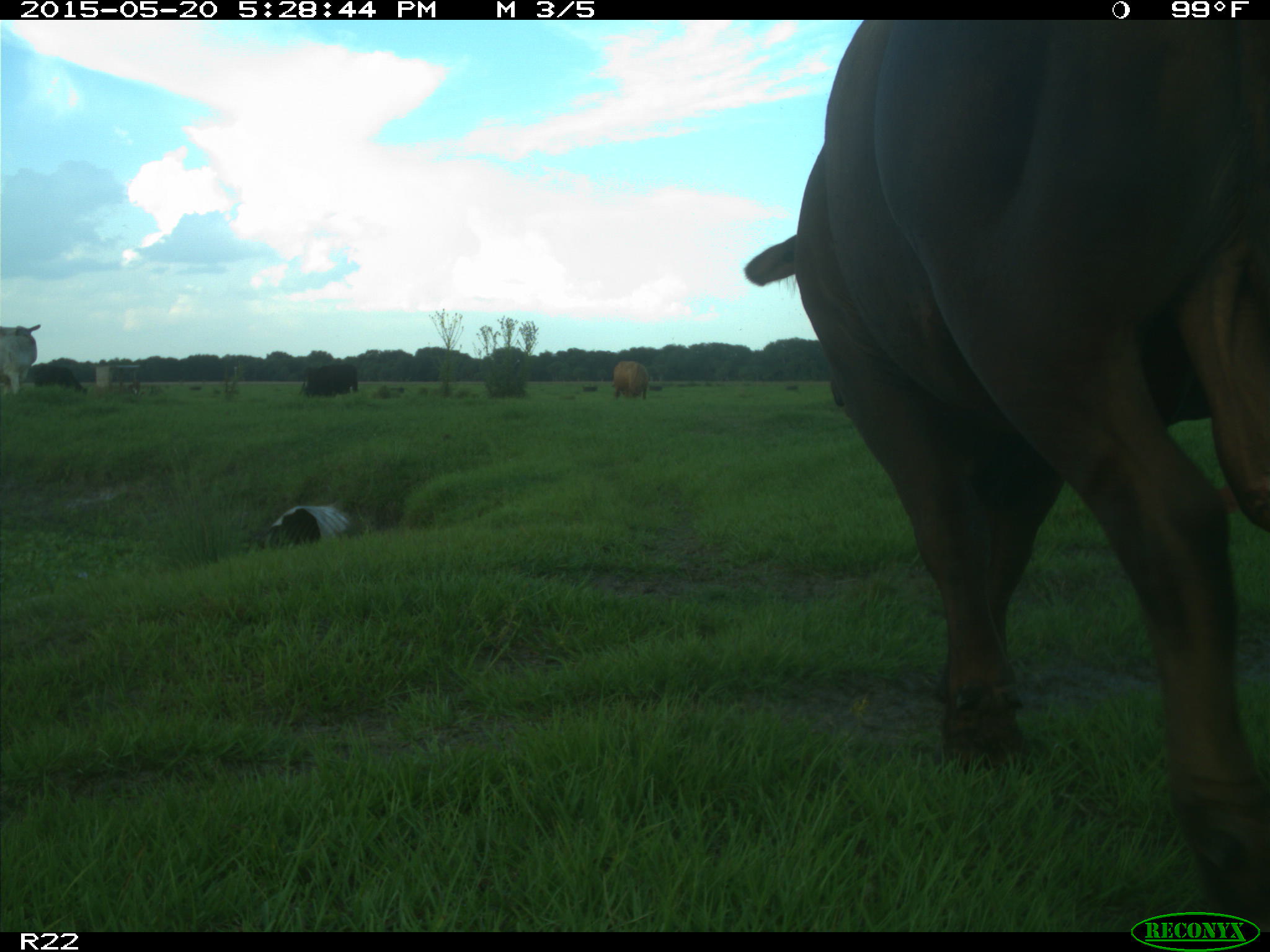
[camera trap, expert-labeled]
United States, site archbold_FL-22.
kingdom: Animalia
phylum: Chordata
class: Mammalia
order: Artiodactyla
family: Bovidae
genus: Bos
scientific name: Bos taurus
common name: domestic cow